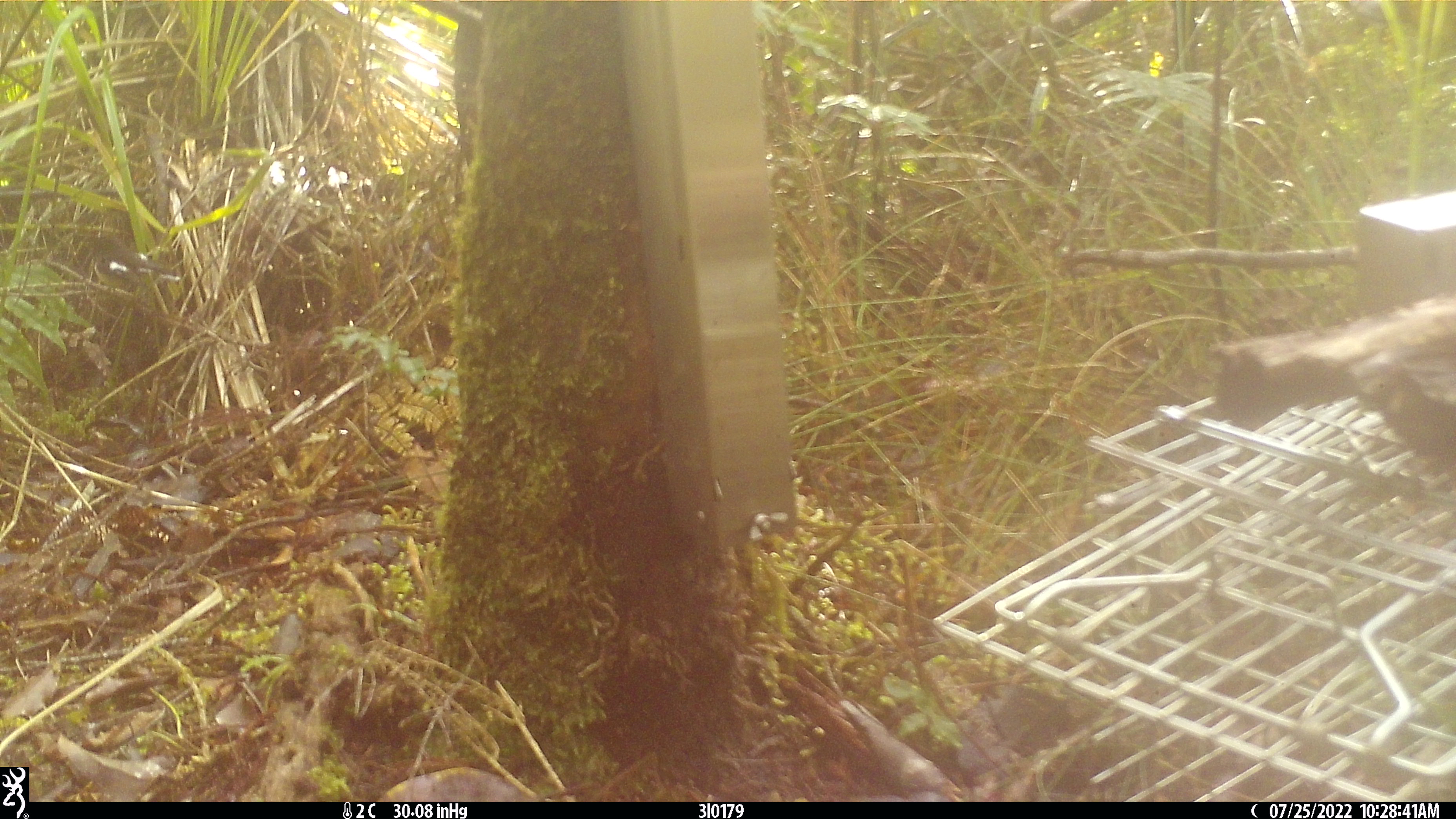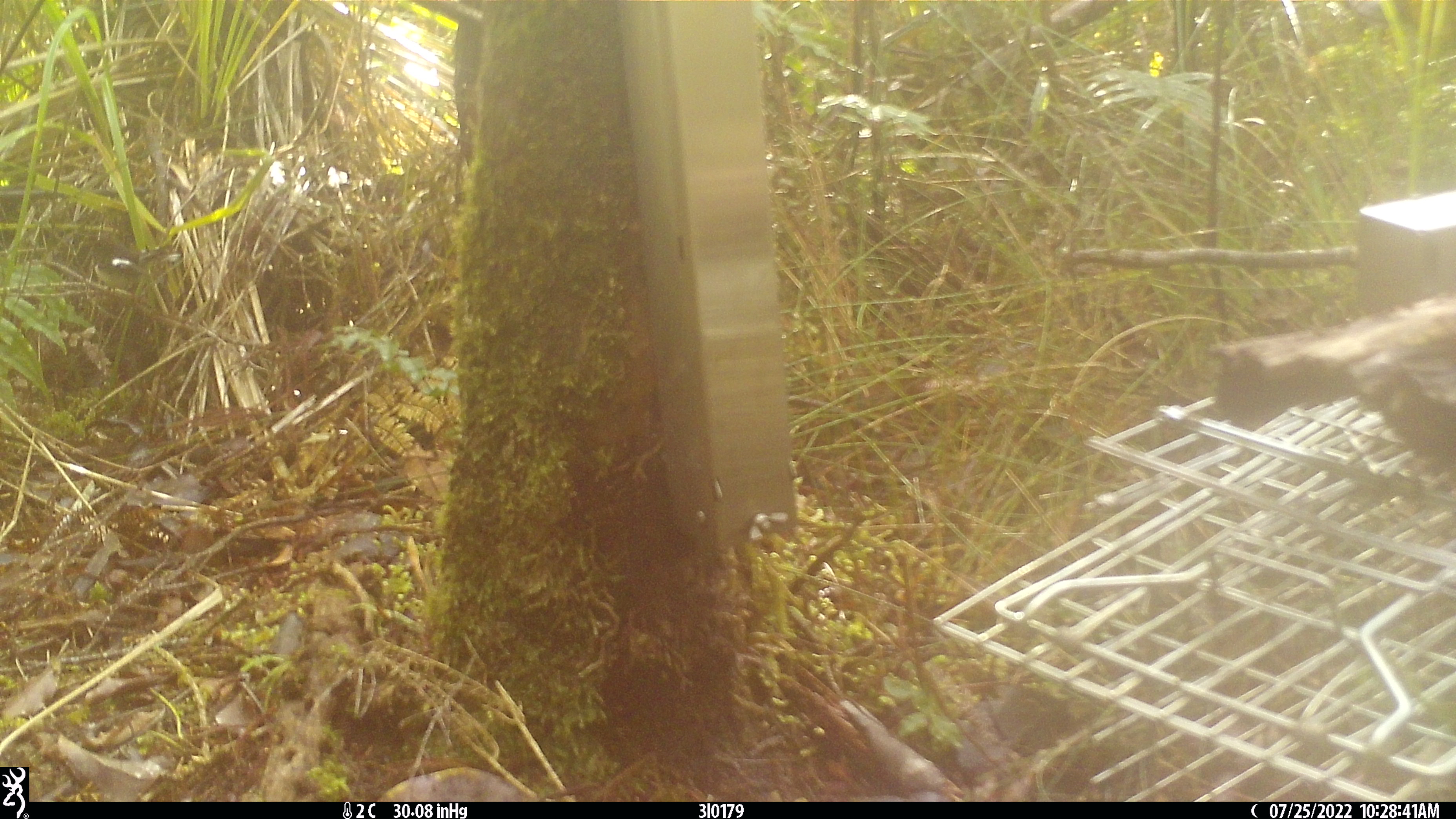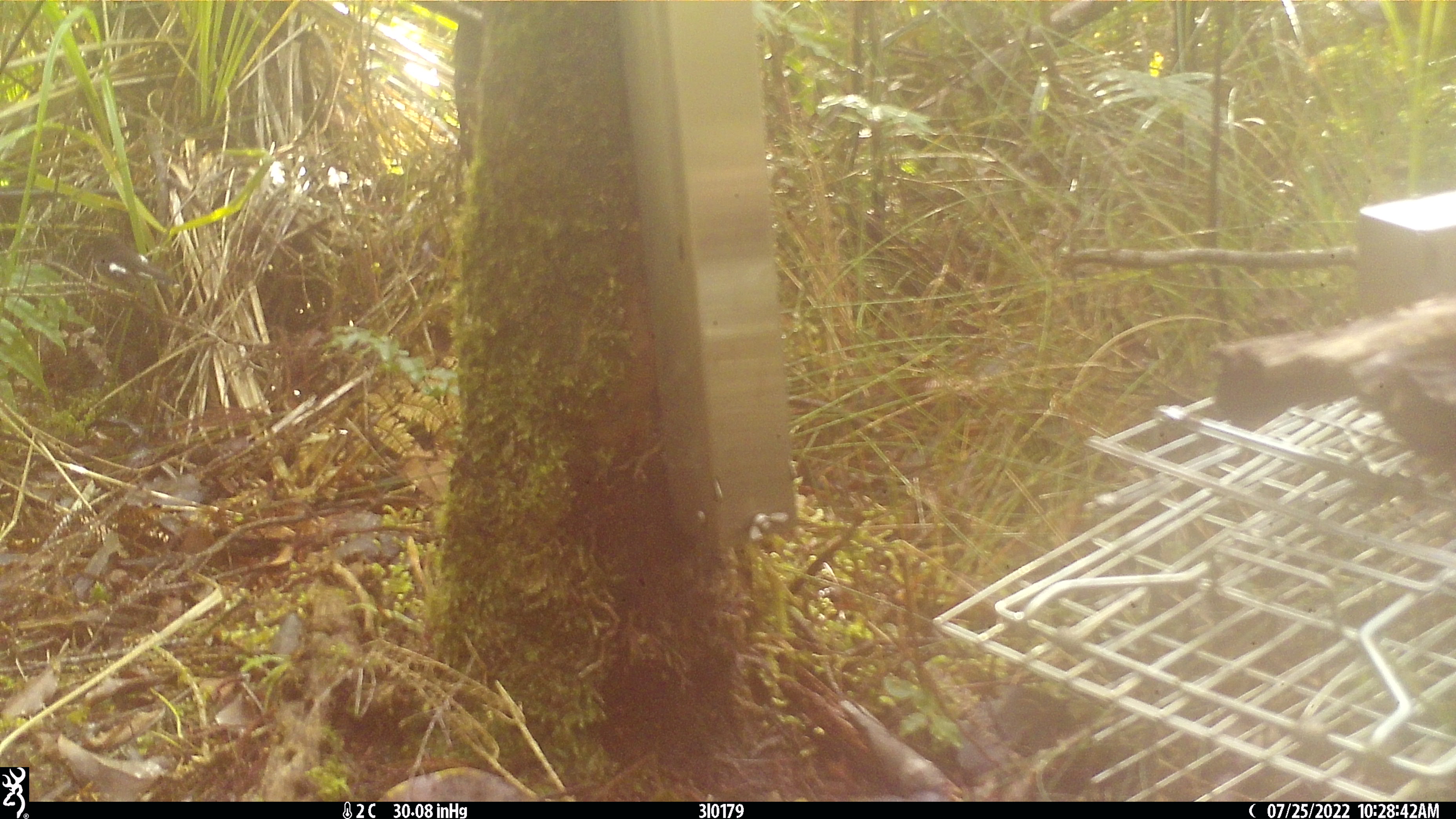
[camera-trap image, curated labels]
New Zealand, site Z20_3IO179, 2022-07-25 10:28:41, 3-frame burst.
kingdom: Animalia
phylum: Chordata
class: Aves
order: Passeriformes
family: Petroicidae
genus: Petroica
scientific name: Petroica macrocephala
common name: tomtit